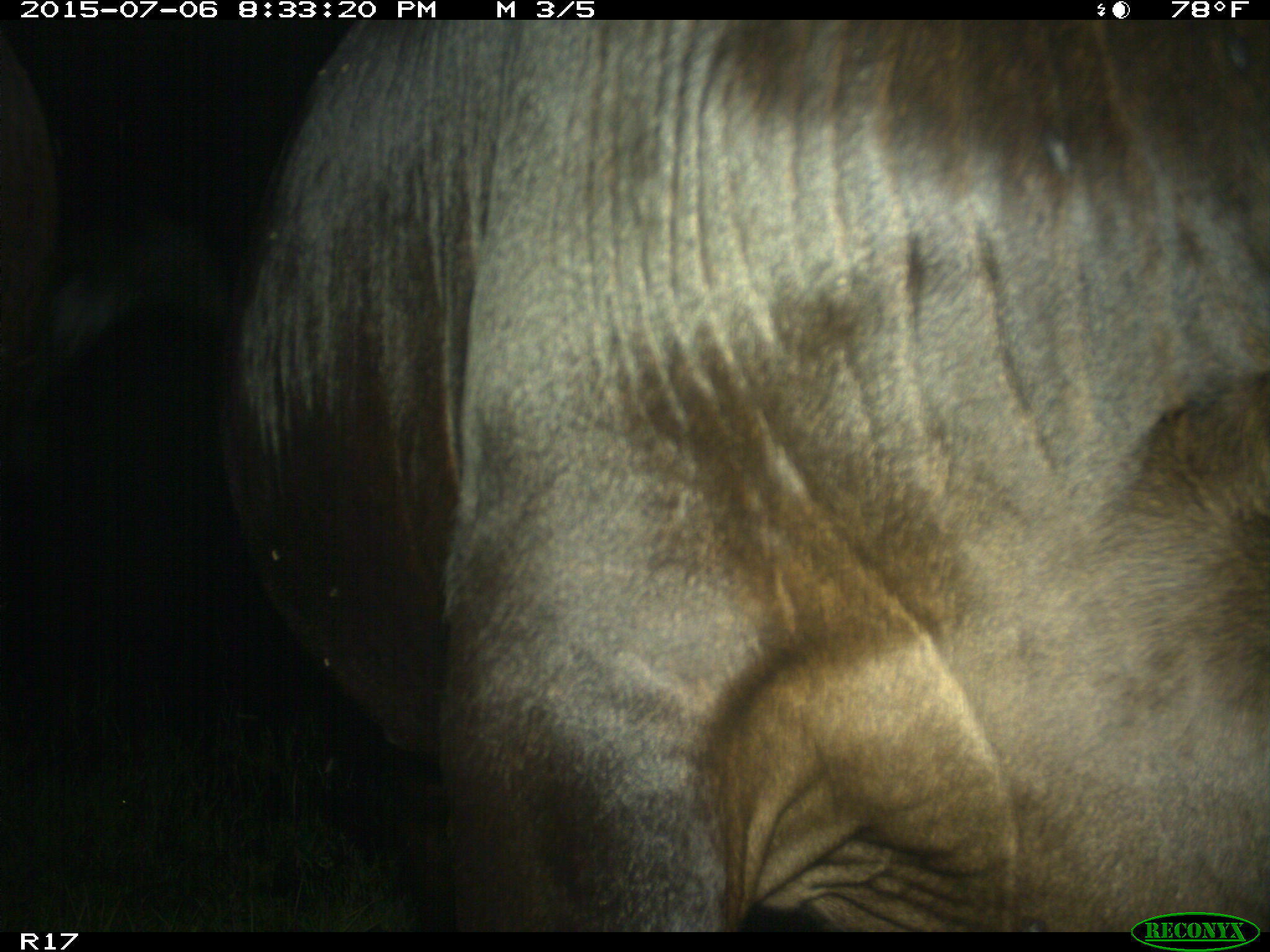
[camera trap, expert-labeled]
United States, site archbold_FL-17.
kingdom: Animalia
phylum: Chordata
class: Mammalia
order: Artiodactyla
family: Bovidae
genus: Bos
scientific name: Bos taurus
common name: domestic cow